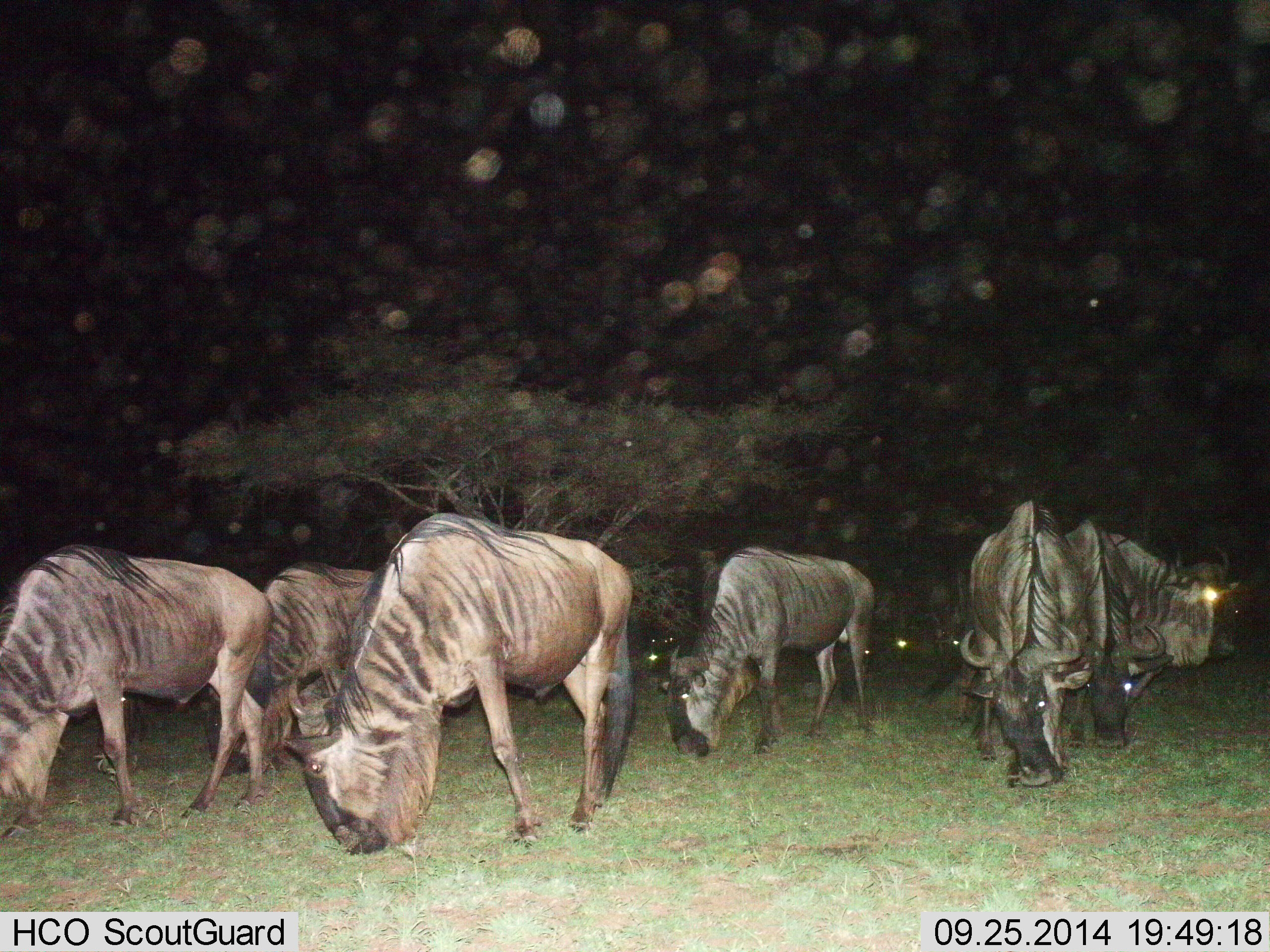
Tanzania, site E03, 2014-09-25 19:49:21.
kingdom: Animalia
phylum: Chordata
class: Mammalia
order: Artiodactyla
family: Bovidae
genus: Connochaetes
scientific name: Connochaetes taurinus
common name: blue wildebeest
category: wildebeest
Wildebeest (blue wildebeest) (Connochaetes taurinus), count 10. Behavior (volunteer vote fractions): standing 40%, resting 0%, moving 10%, interacting 0%. Young present (vote fraction): 0%. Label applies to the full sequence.